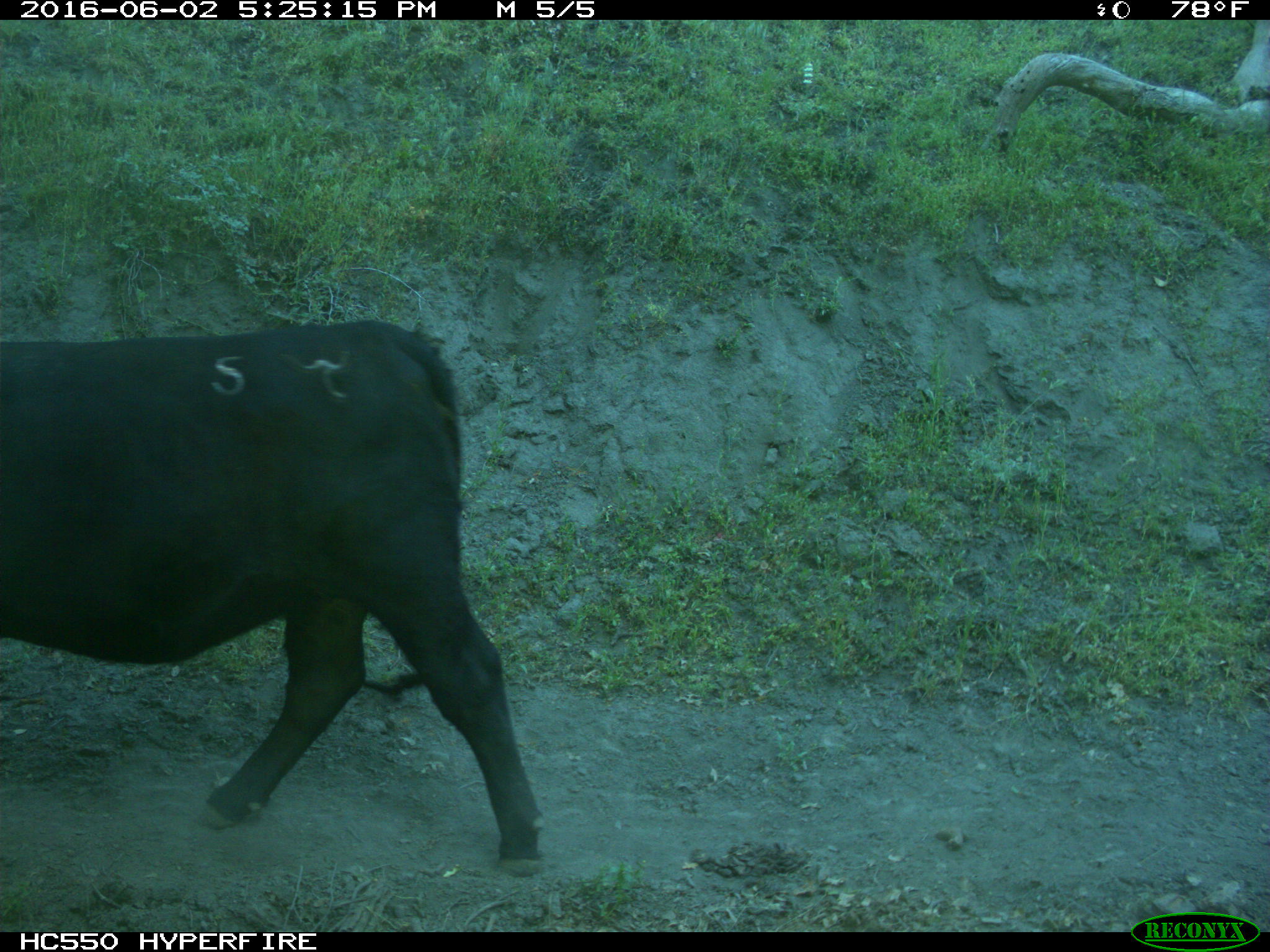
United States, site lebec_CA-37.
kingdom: Animalia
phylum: Chordata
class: Mammalia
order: Artiodactyla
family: Bovidae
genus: Bos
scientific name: Bos taurus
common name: domestic cow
Bos taurus (domestic cow).